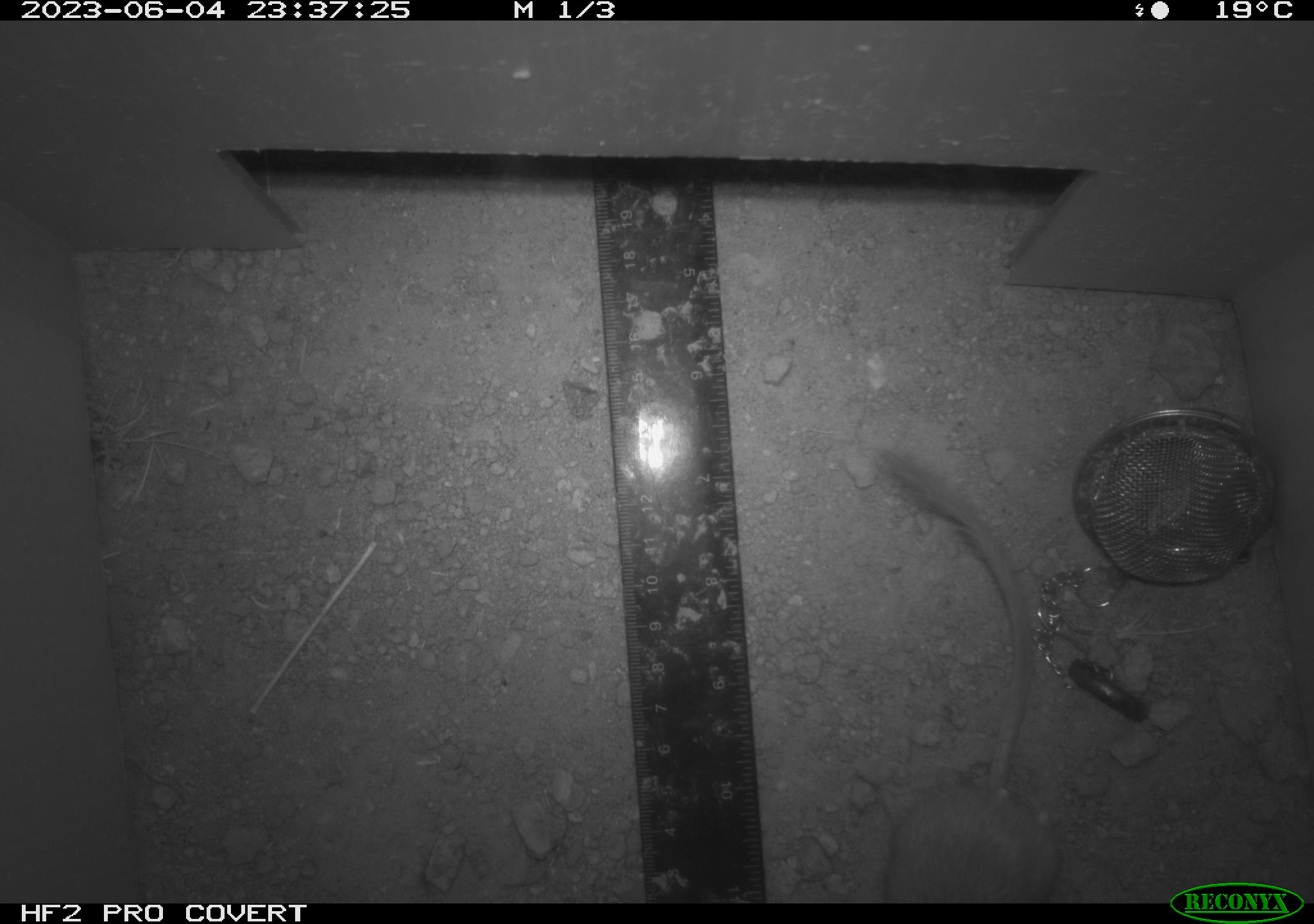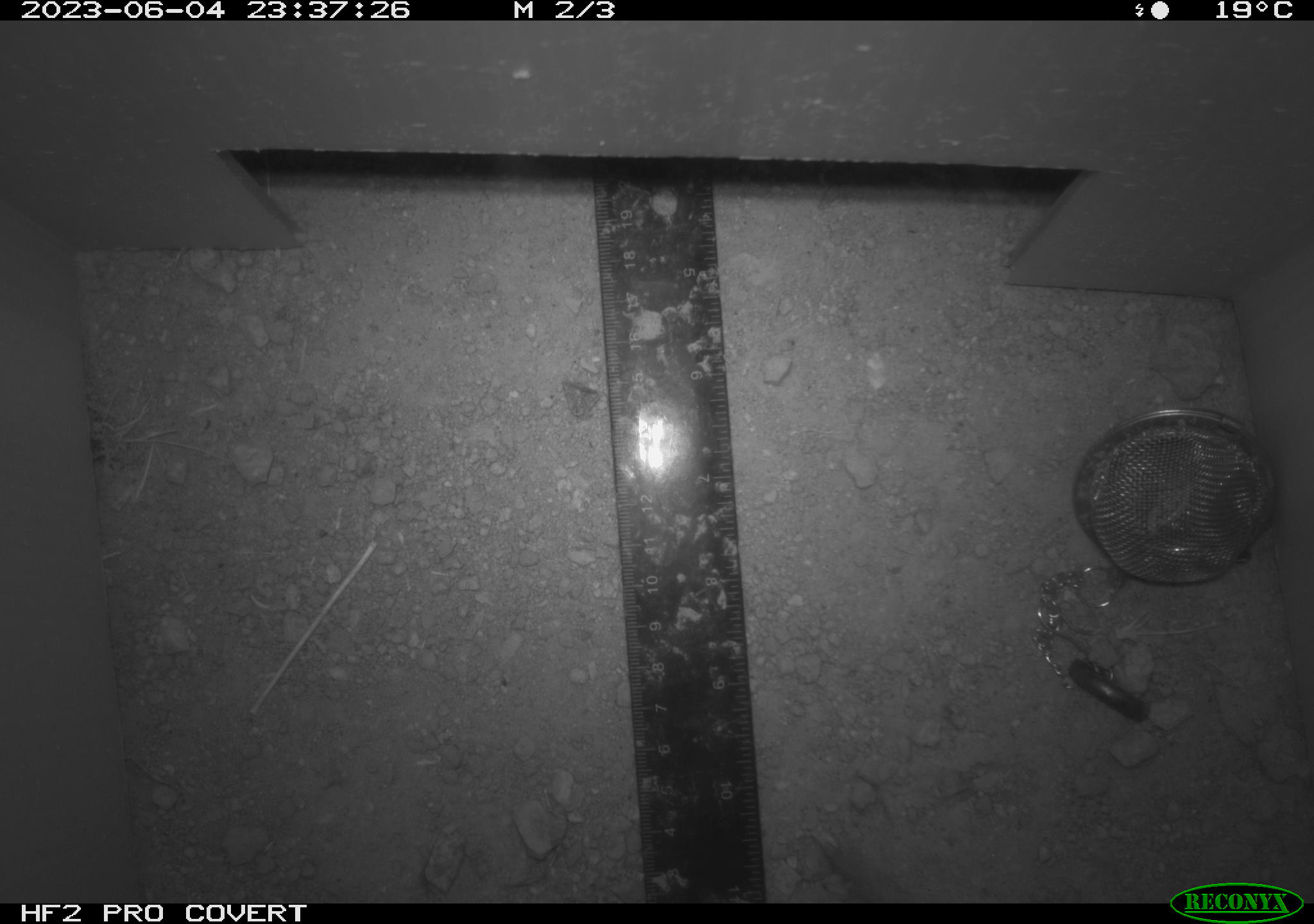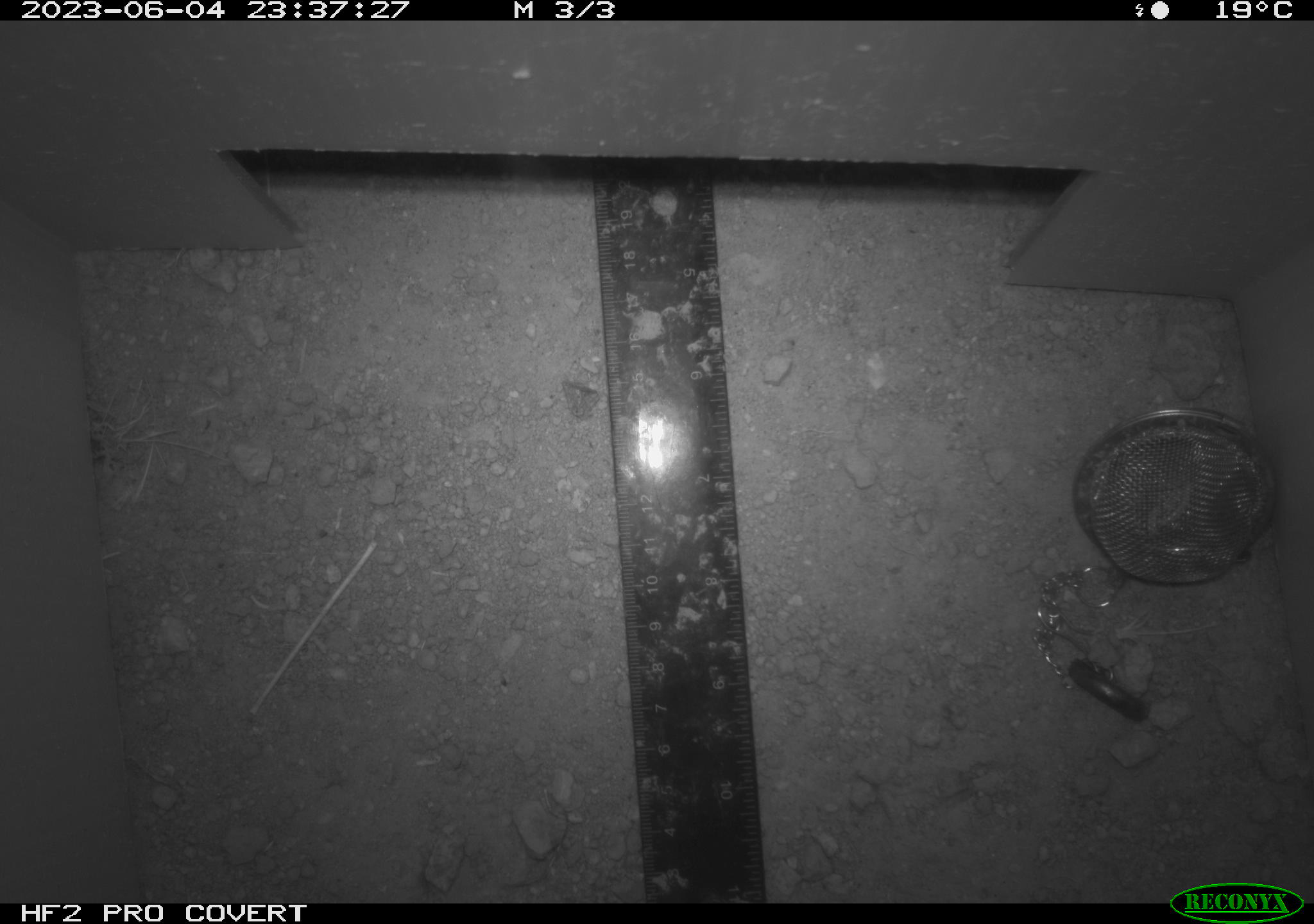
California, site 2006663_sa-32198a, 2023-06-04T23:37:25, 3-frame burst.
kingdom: Animalia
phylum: Chordata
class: Mammalia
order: Rodentia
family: Heteromyidae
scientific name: Heteromyidae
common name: kangaroo rats and pocket mice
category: heteromyidae family